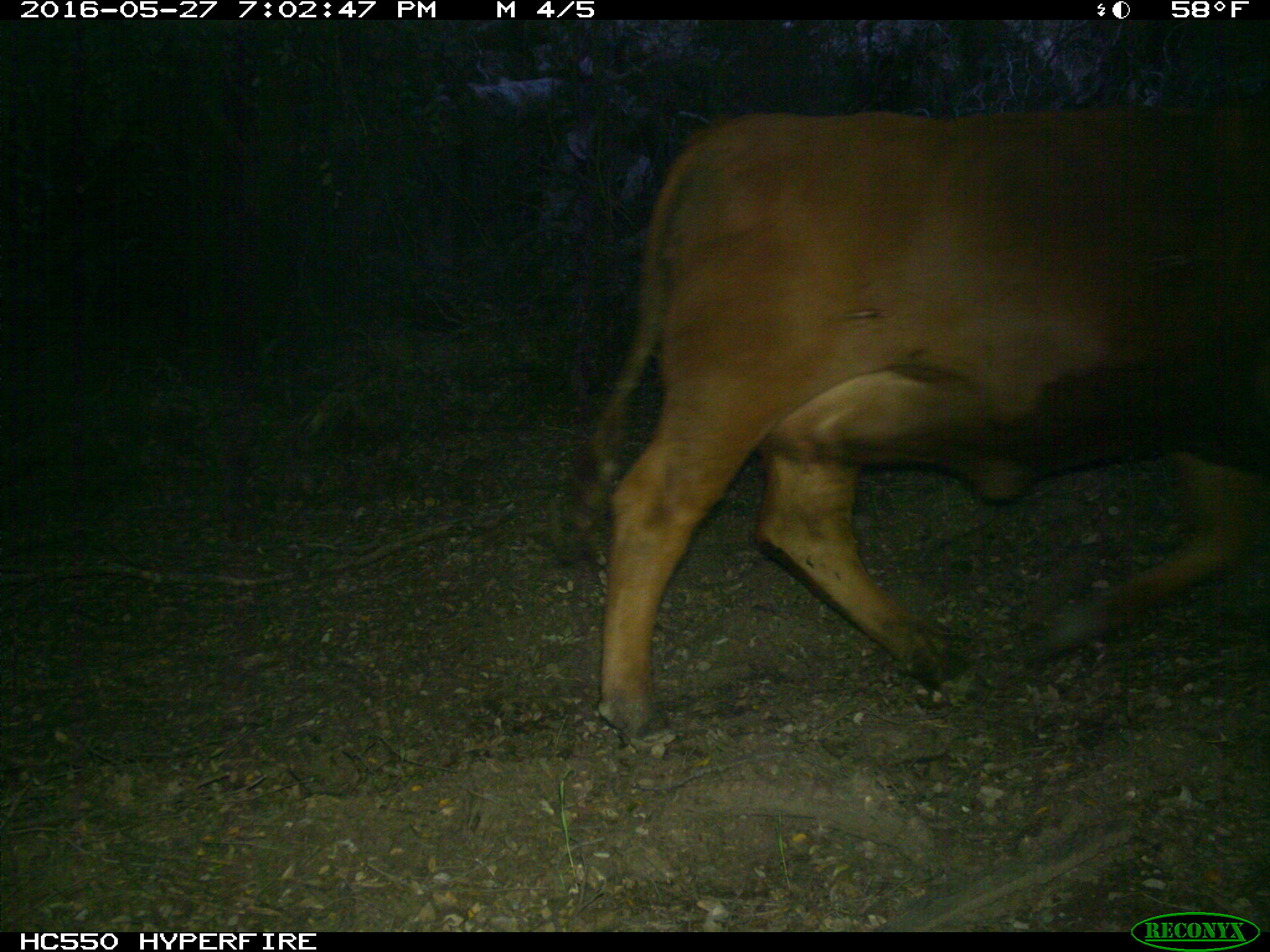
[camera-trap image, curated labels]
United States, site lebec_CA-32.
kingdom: Animalia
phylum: Chordata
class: Mammalia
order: Artiodactyla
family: Bovidae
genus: Bos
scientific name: Bos taurus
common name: domestic cow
Bos taurus (domestic cow).